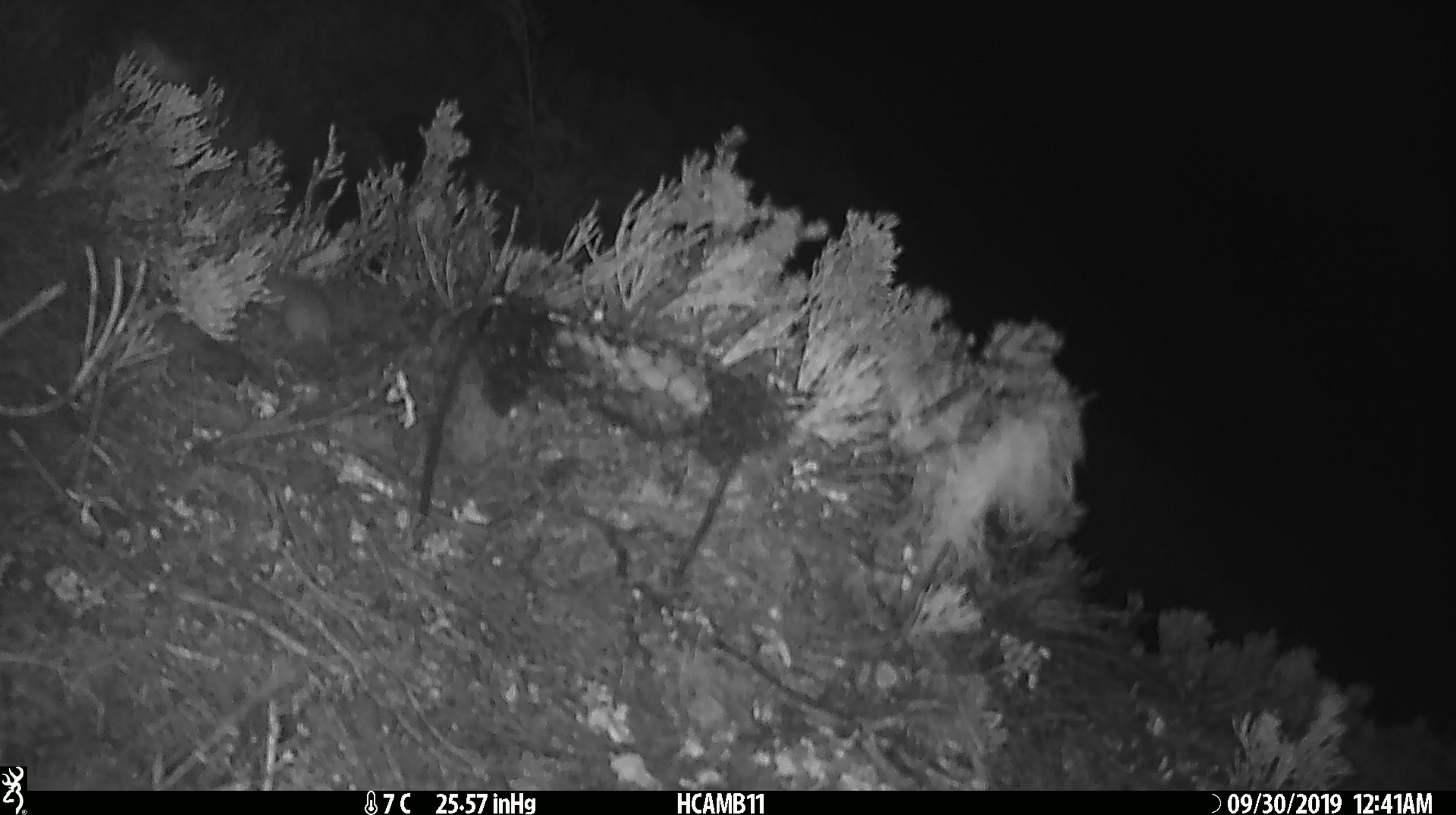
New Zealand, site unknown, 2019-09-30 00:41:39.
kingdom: Animalia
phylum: Chordata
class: Mammalia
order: Rodentia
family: Muridae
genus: Mus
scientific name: Mus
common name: mouse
Mouse (Mus).